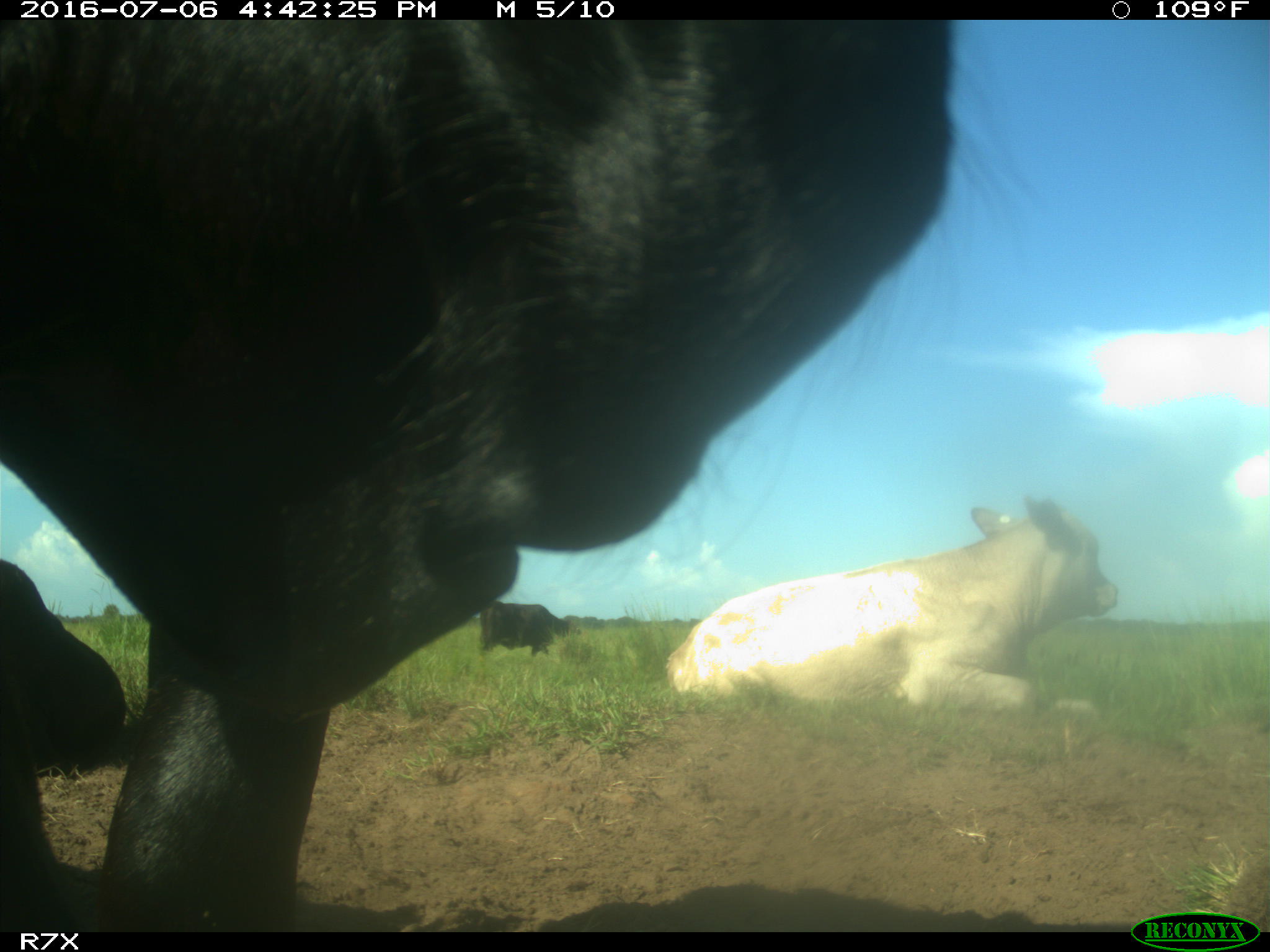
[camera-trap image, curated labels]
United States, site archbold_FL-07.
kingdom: Animalia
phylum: Chordata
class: Mammalia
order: Artiodactyla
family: Bovidae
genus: Bos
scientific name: Bos taurus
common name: domestic cow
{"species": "Bos taurus (domestic cow)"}